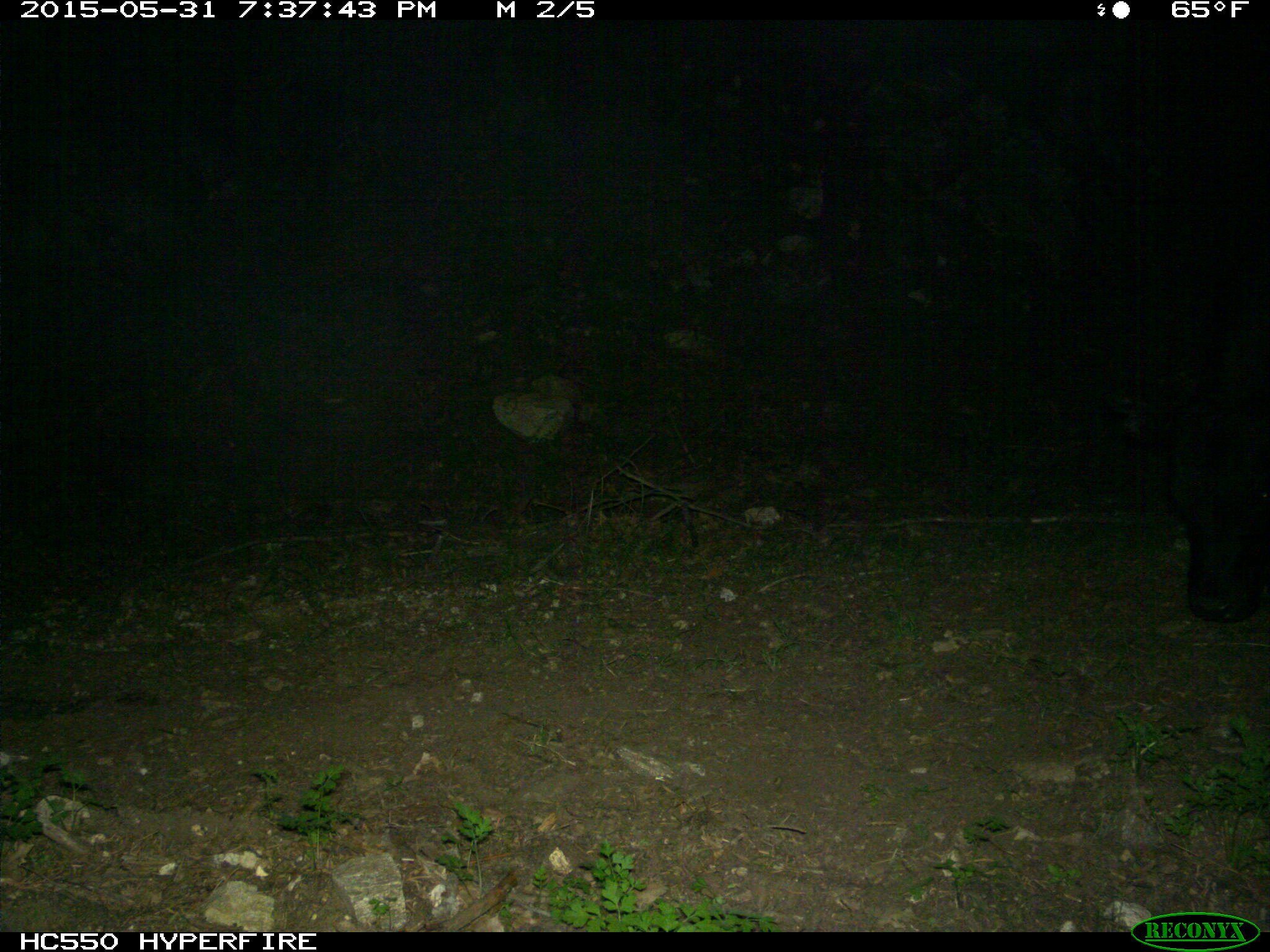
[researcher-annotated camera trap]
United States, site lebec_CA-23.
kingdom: Animalia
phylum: Chordata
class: Mammalia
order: Artiodactyla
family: Bovidae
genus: Bos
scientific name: Bos taurus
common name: domestic cow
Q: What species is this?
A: Bos taurus (domestic cow).